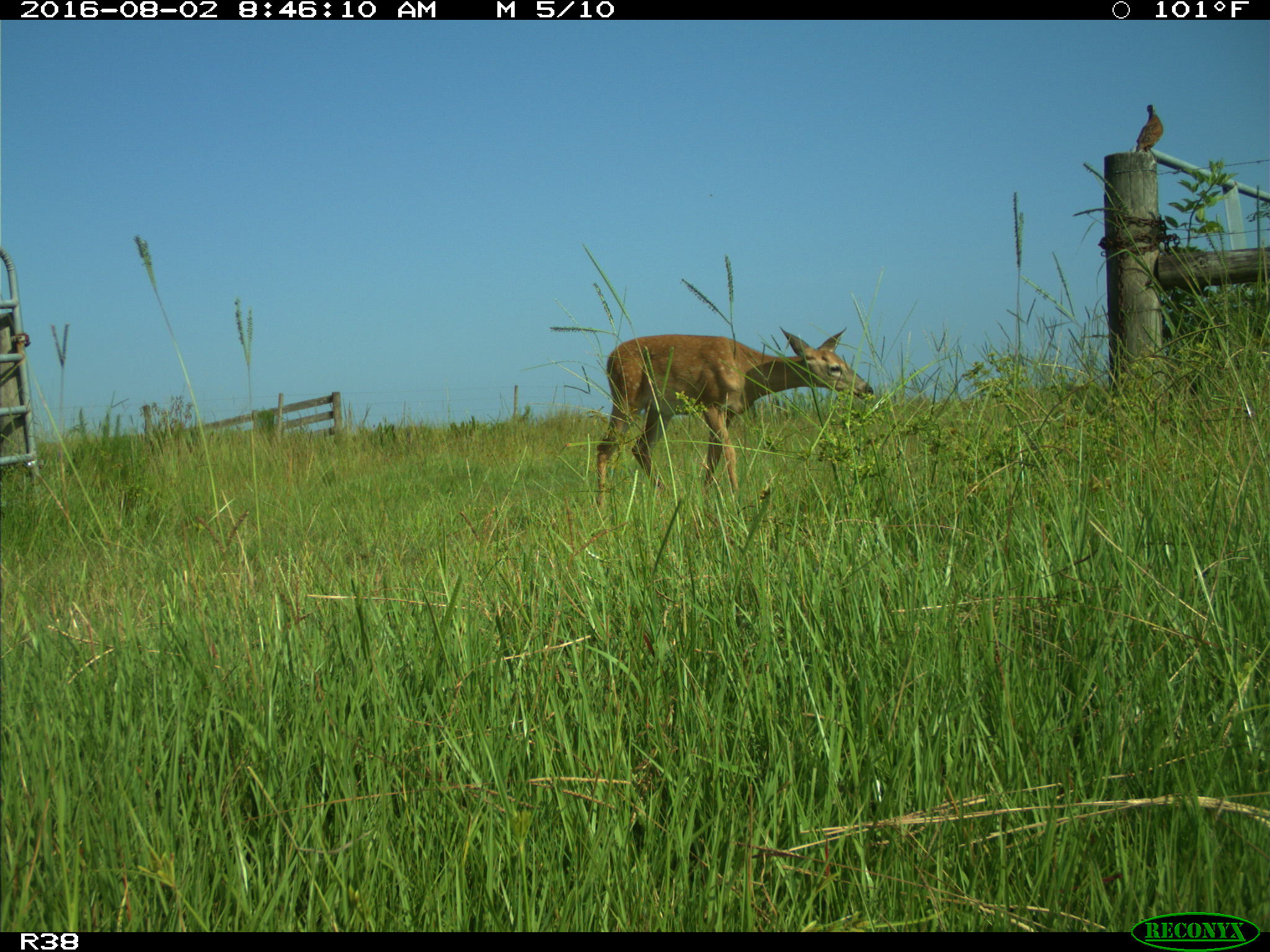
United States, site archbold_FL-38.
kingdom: Animalia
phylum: Chordata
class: Mammalia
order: Artiodactyla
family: Cervidae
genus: Odocoileus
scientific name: Odocoileus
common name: deer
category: unidentified deer